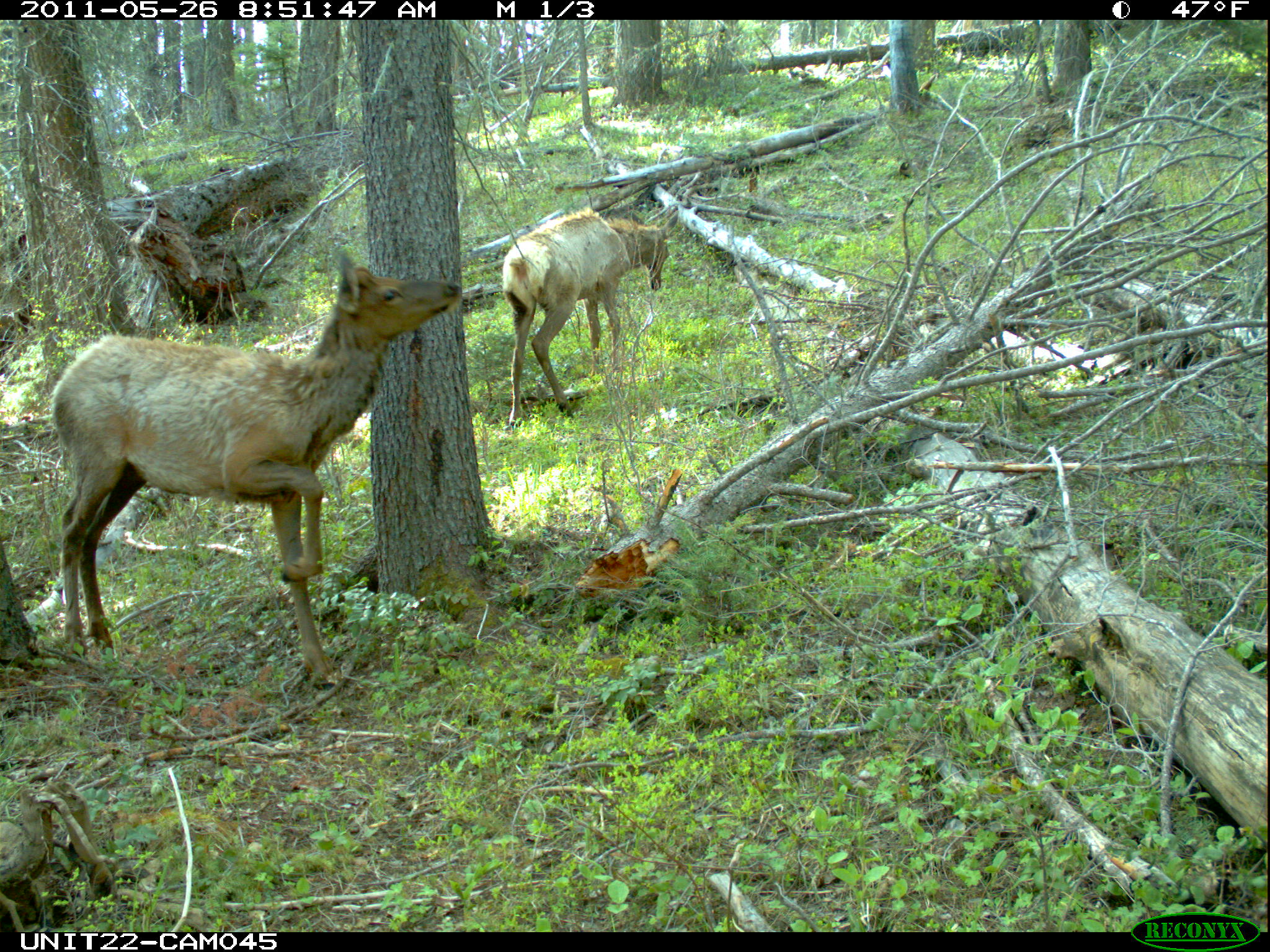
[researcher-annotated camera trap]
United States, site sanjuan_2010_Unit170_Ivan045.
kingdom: Animalia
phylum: Chordata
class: Mammalia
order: Artiodactyla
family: Cervidae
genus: Cervus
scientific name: Cervus elaphus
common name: red deer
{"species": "Cervus elaphus (red deer)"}